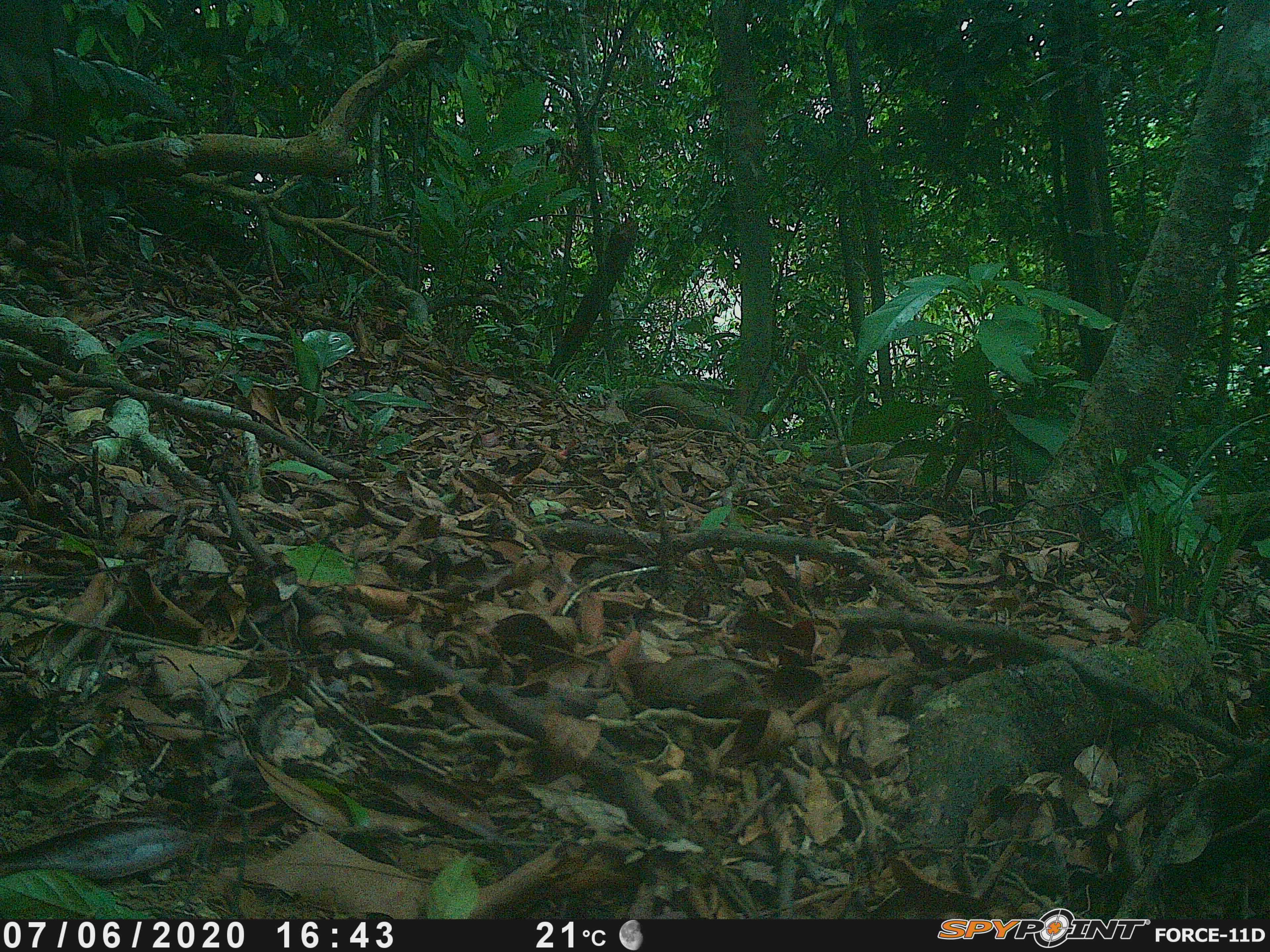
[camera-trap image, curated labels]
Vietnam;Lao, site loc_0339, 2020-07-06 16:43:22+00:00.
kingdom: Animalia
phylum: Chordata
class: Mammalia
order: Primates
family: Cercopithecidae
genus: Macaca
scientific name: Macaca nemestrina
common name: pig-tailed macaque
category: pig tailed macaque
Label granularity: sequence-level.